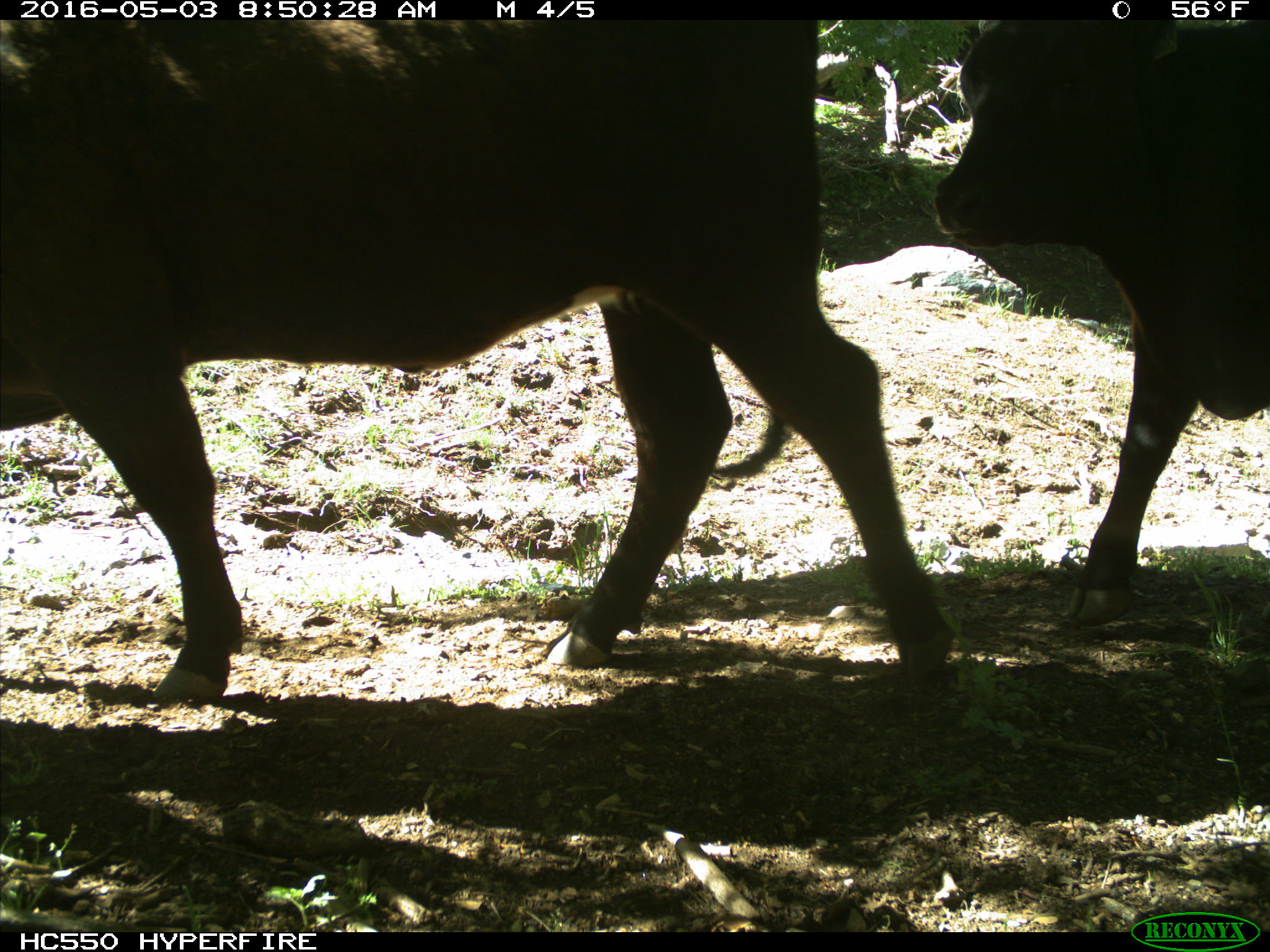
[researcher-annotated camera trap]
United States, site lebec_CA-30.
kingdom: Animalia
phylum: Chordata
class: Mammalia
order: Artiodactyla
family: Bovidae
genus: Bos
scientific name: Bos taurus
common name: domestic cow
Bos taurus (domestic cow).